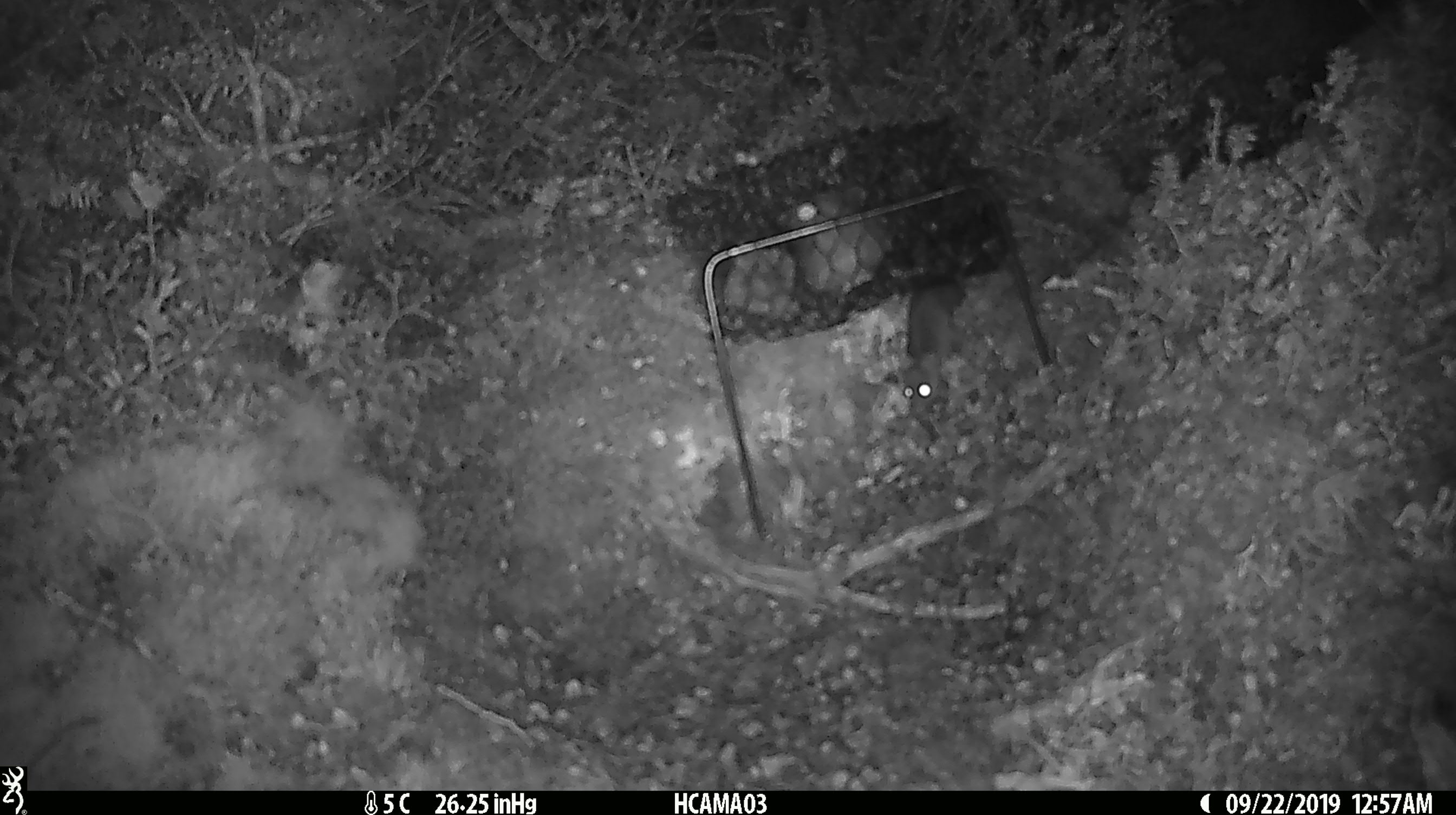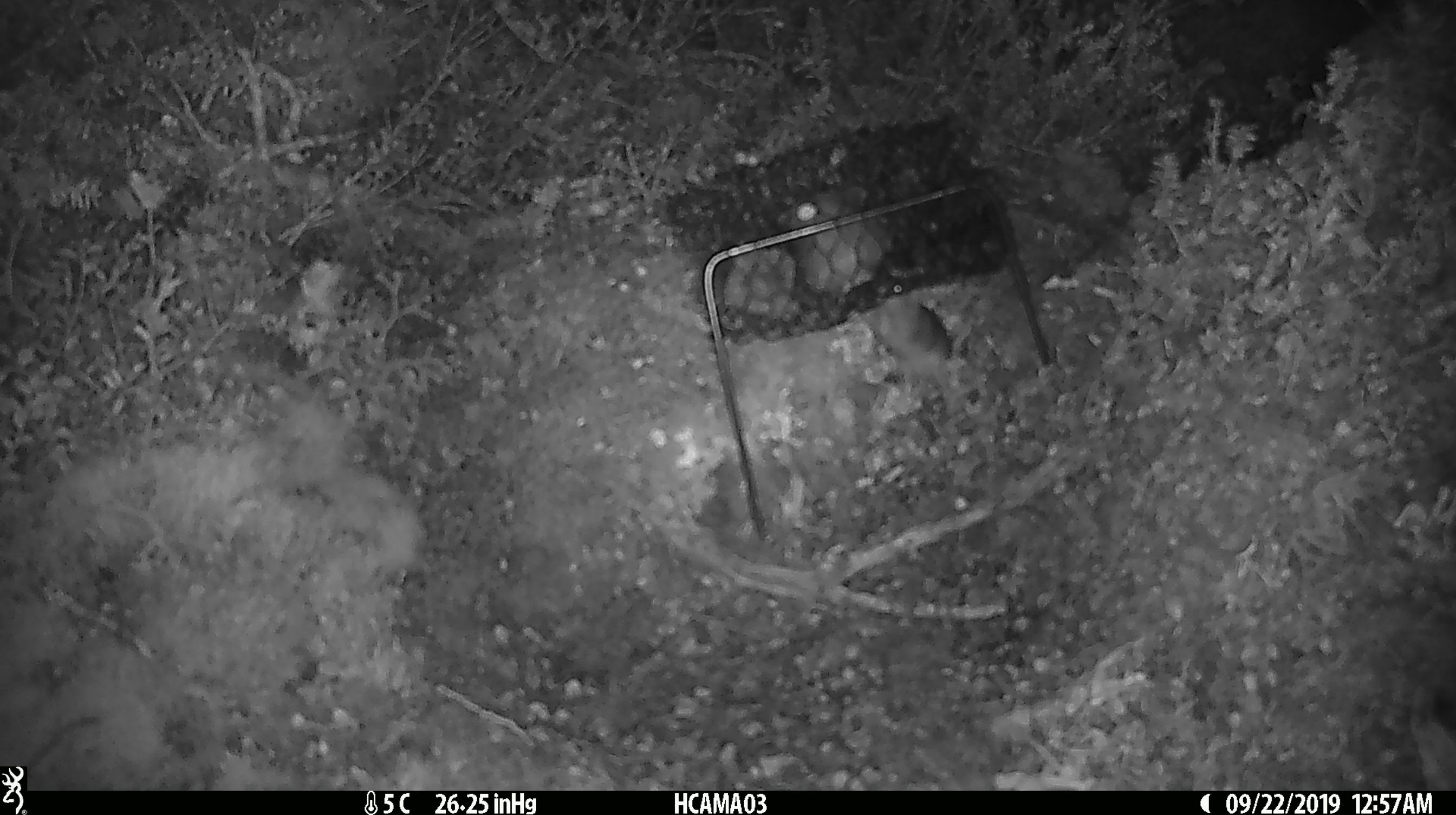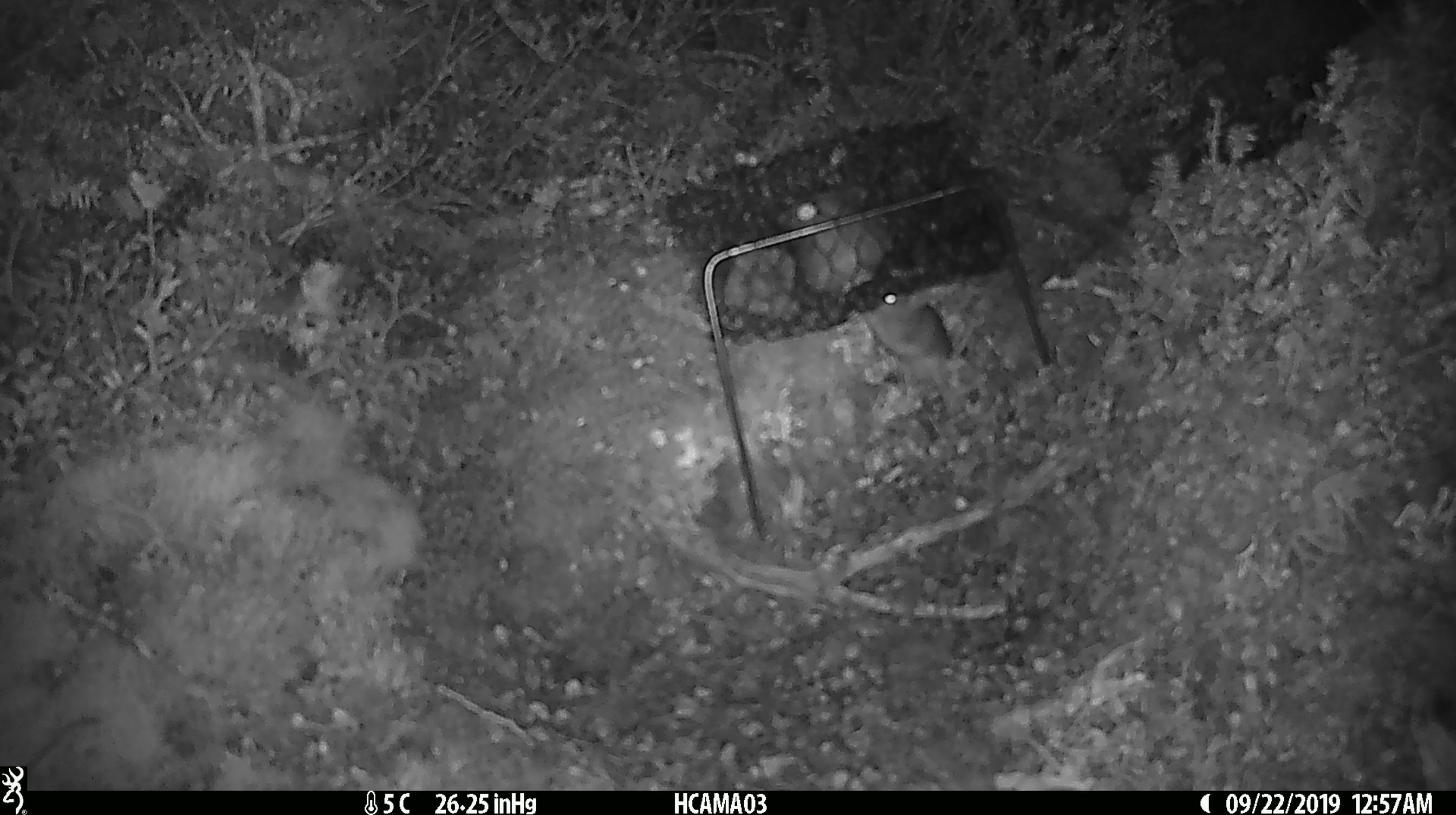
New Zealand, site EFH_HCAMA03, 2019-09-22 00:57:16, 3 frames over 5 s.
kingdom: Animalia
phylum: Chordata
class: Mammalia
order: Rodentia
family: Muridae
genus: Mus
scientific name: Mus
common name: mouse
Mouse (Mus).